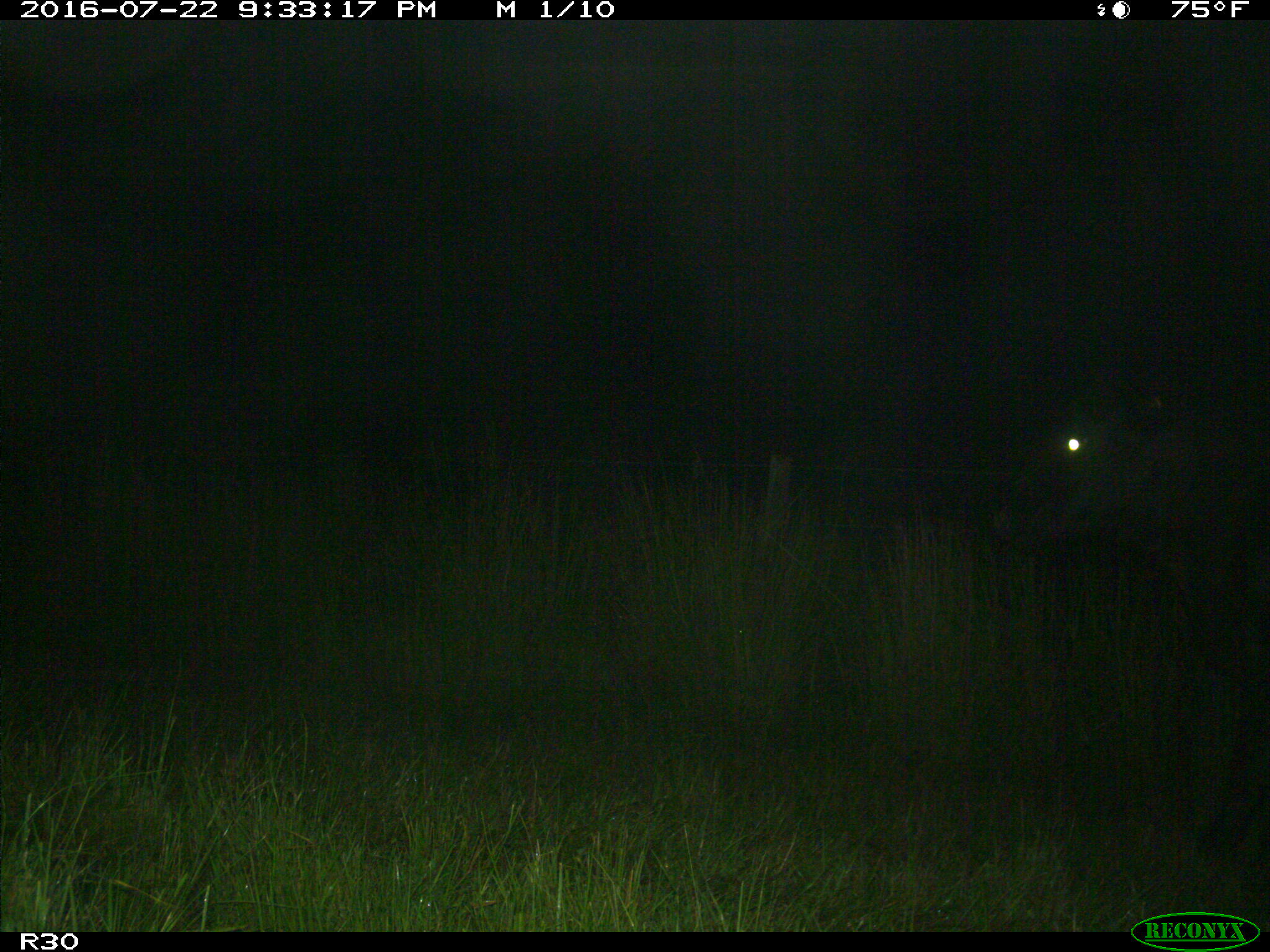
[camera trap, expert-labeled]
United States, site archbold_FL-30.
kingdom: Animalia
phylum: Chordata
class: Mammalia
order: Artiodactyla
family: Bovidae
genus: Bos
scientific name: Bos taurus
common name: domestic cow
Bos taurus (domestic cow).